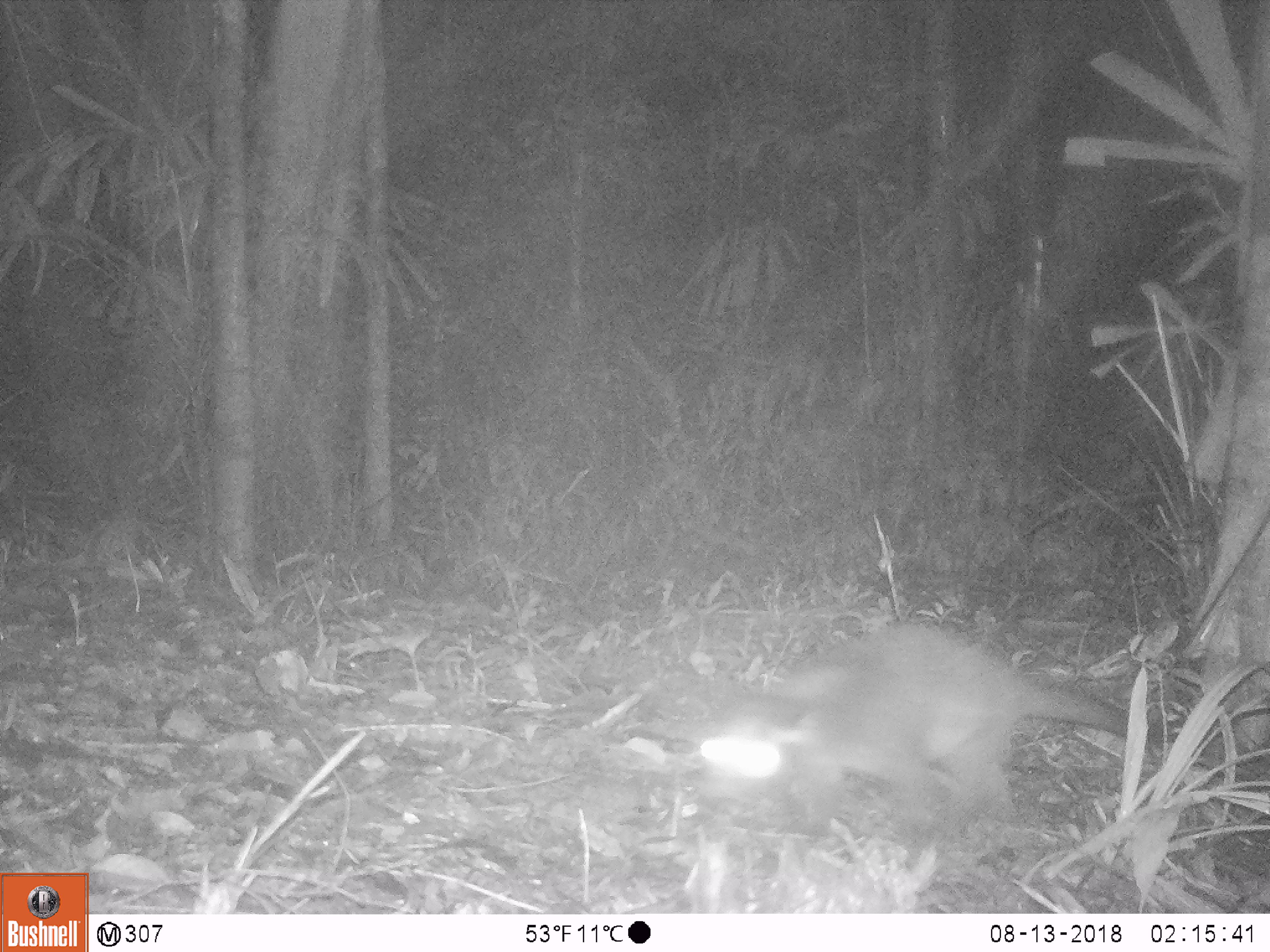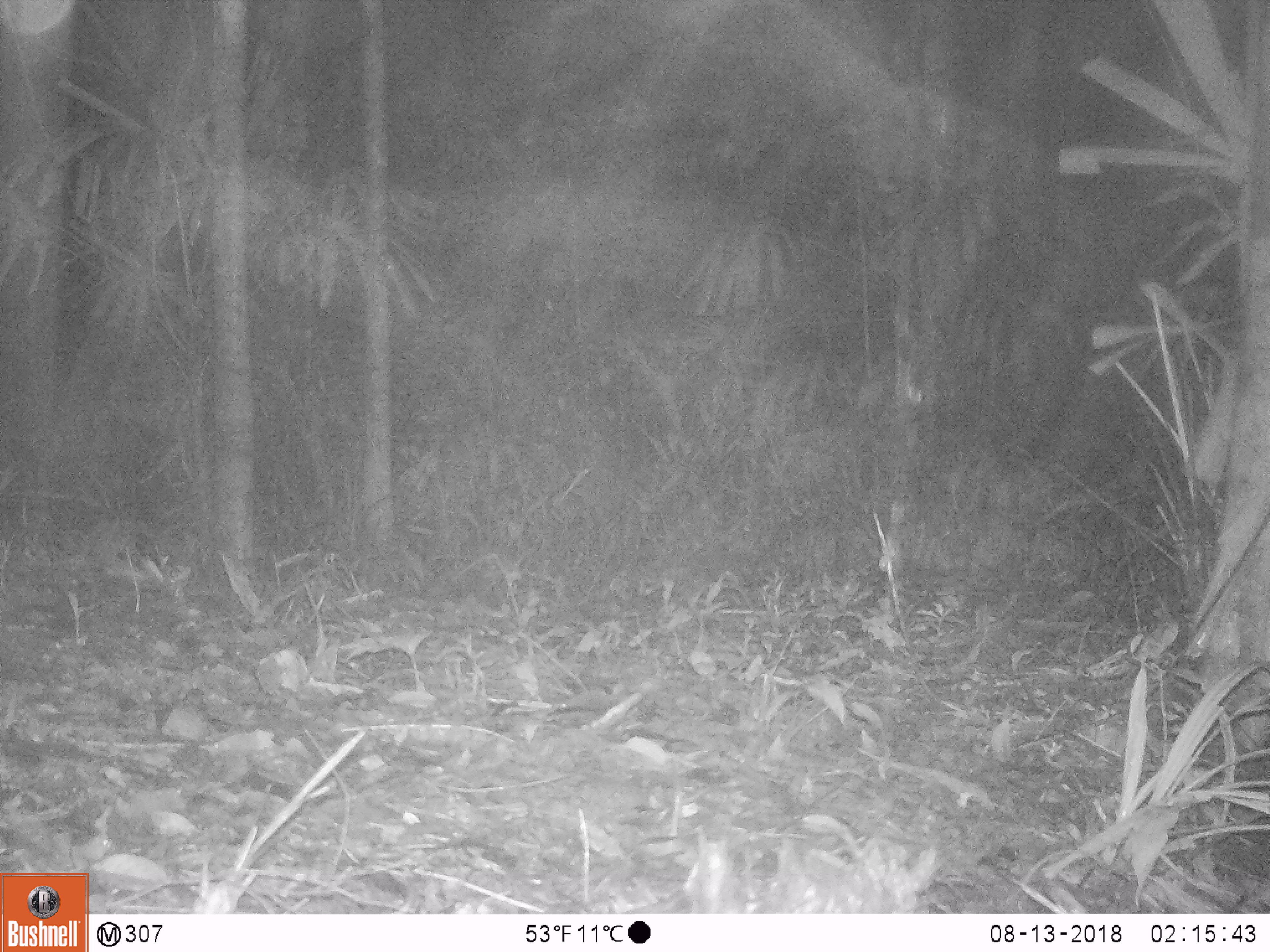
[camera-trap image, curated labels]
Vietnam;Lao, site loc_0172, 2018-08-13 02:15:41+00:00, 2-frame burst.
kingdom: Animalia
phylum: Chordata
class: Mammalia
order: Carnivora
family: Viverridae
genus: Paguma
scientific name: Paguma larvata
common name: masked palm civet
Masked palm civet (Paguma larvata). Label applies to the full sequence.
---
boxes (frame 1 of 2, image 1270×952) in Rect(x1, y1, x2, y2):
masked palm civet: Rect(684, 617, 1255, 880)